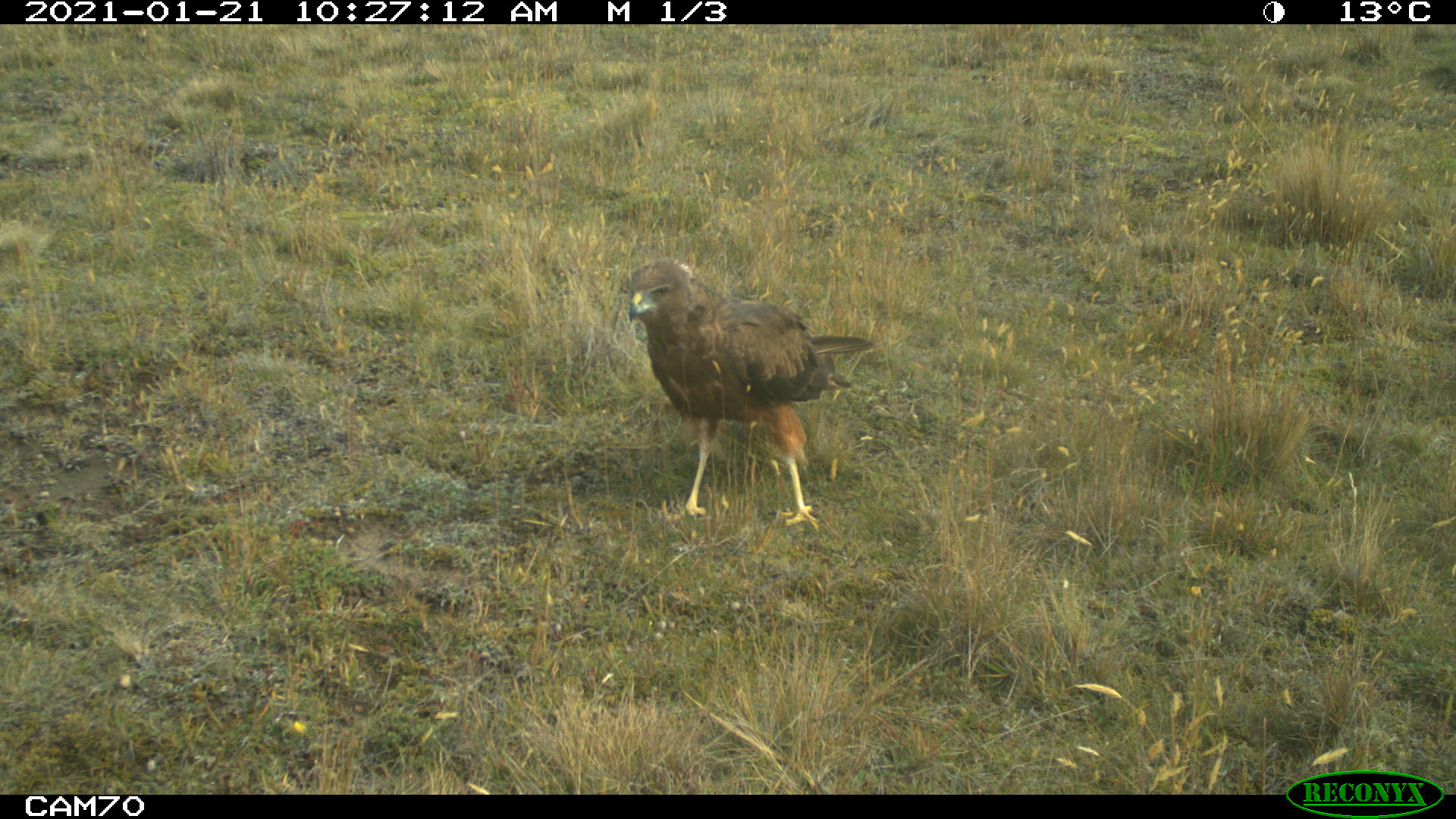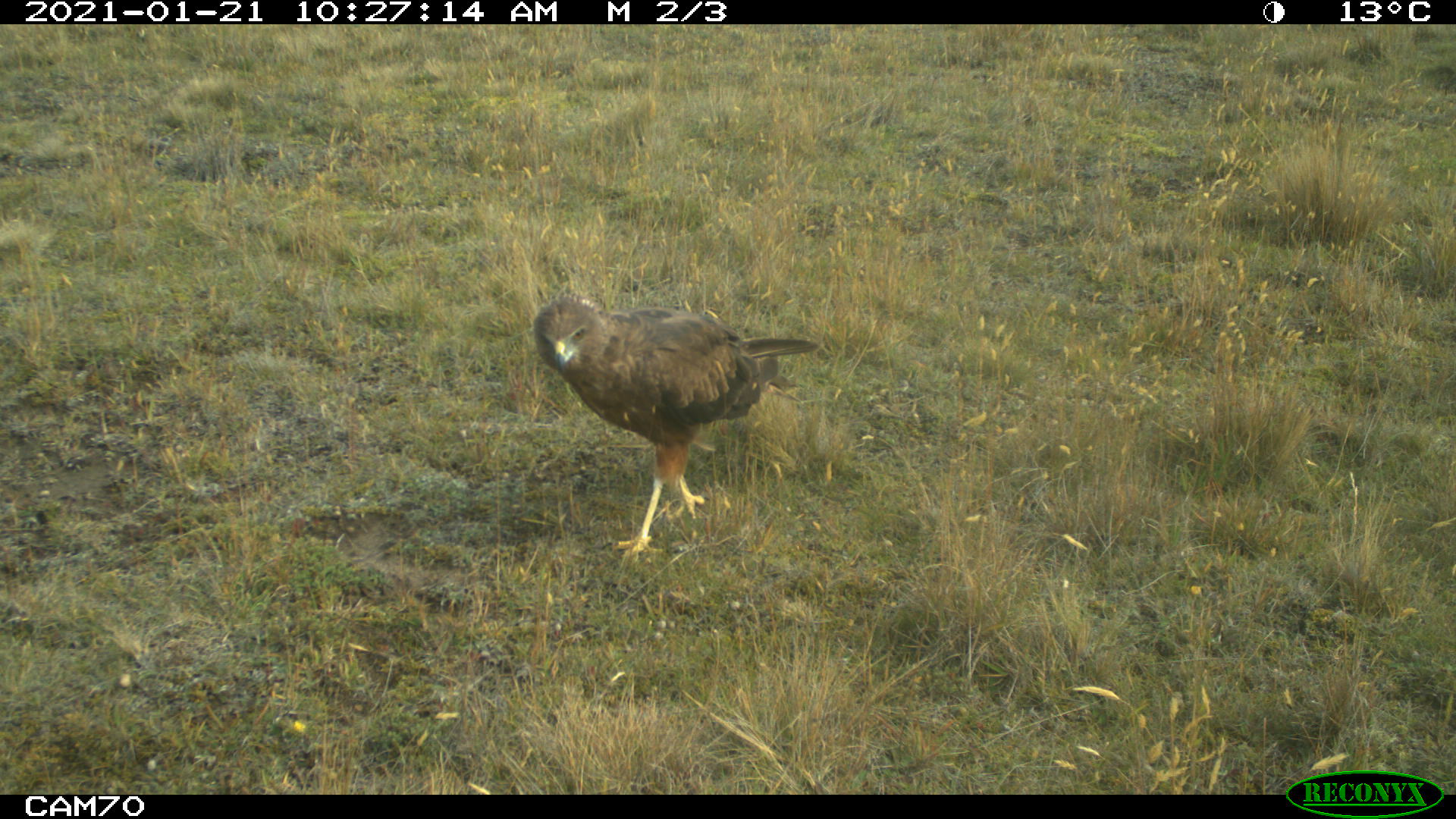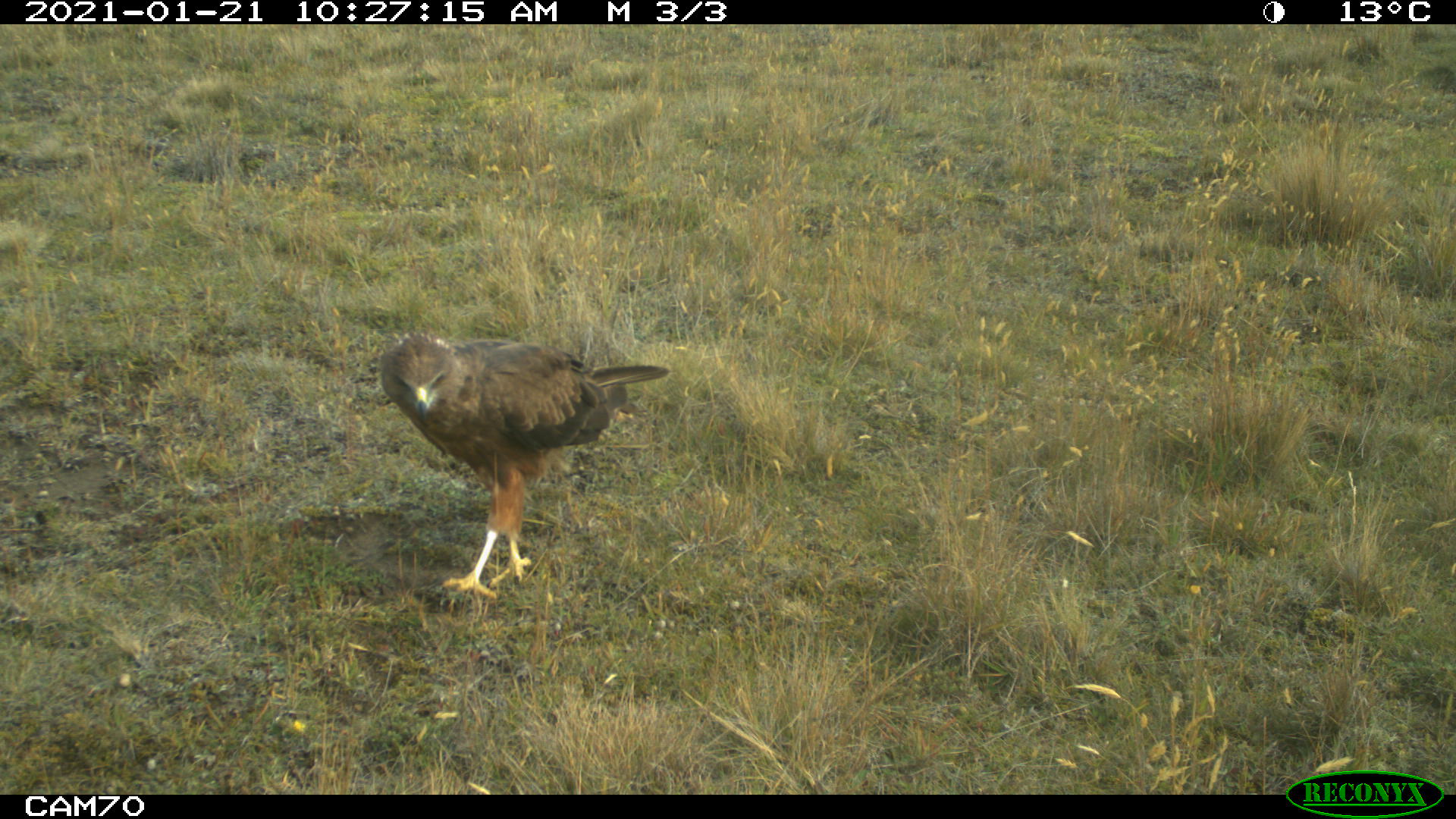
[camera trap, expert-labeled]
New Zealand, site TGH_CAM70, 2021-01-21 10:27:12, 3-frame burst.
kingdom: Animalia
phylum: Chordata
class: Aves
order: Accipitriformes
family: Accipitridae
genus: Circus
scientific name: Circus approximans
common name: swamp harrier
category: harrier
Harrier (swamp harrier) (Circus approximans).